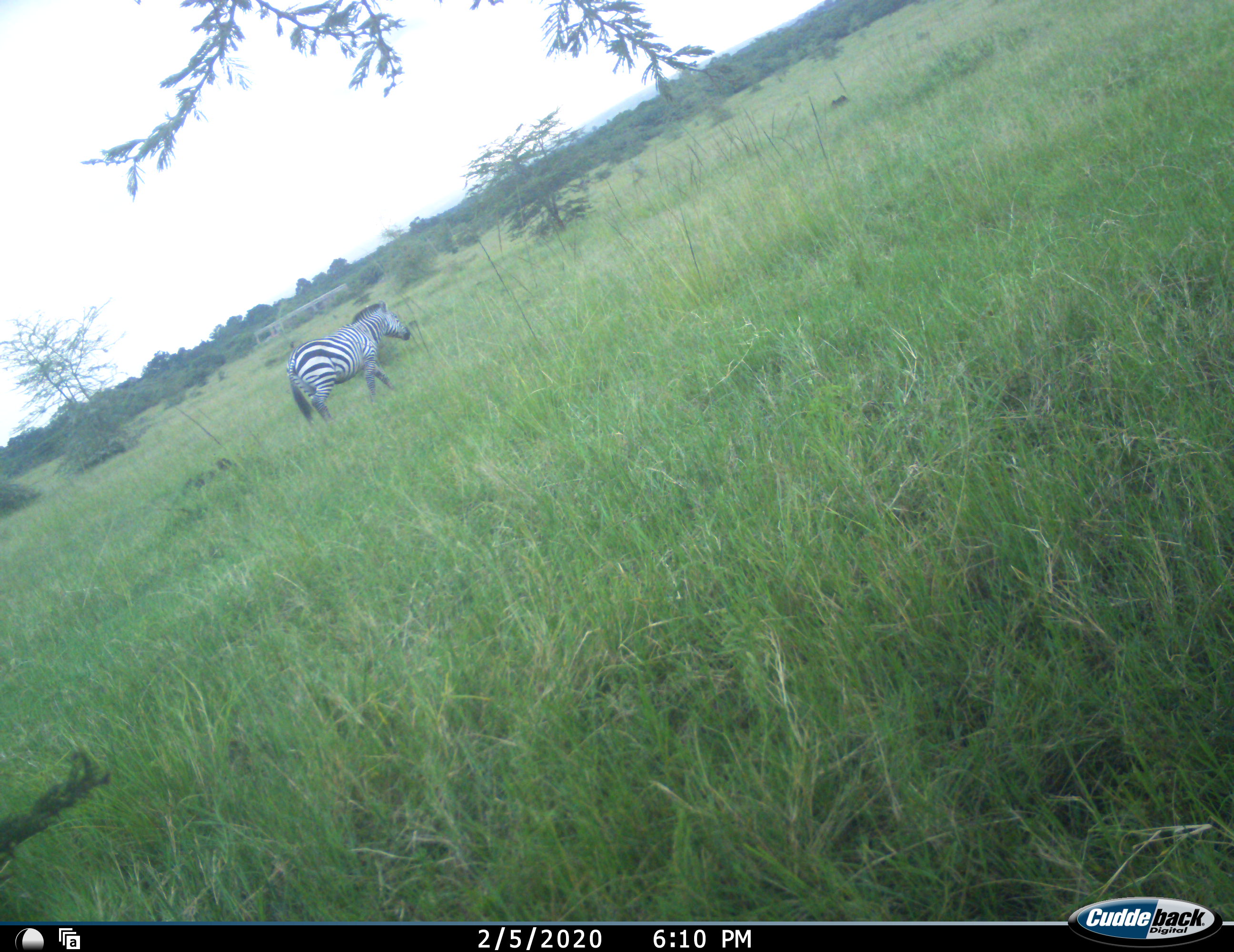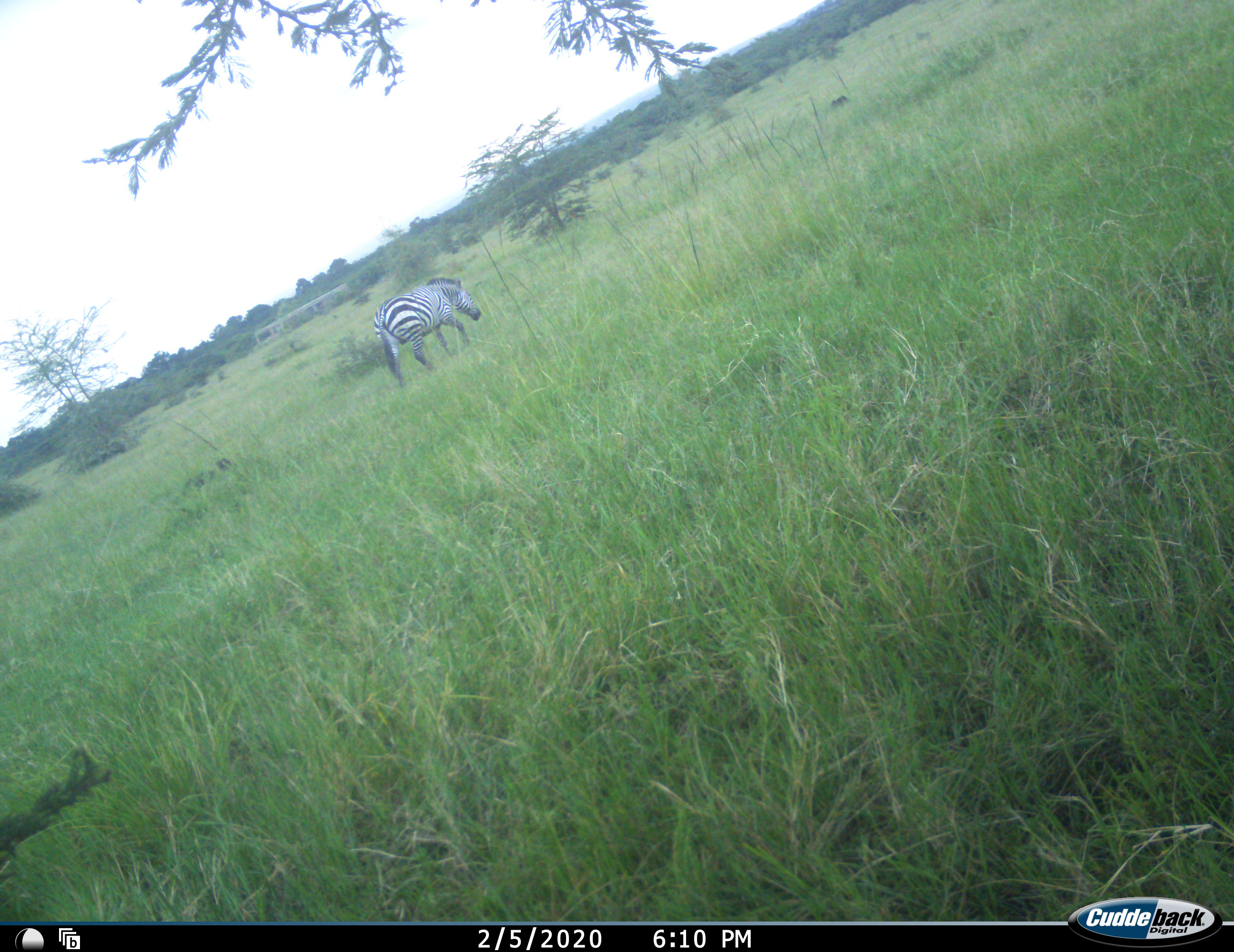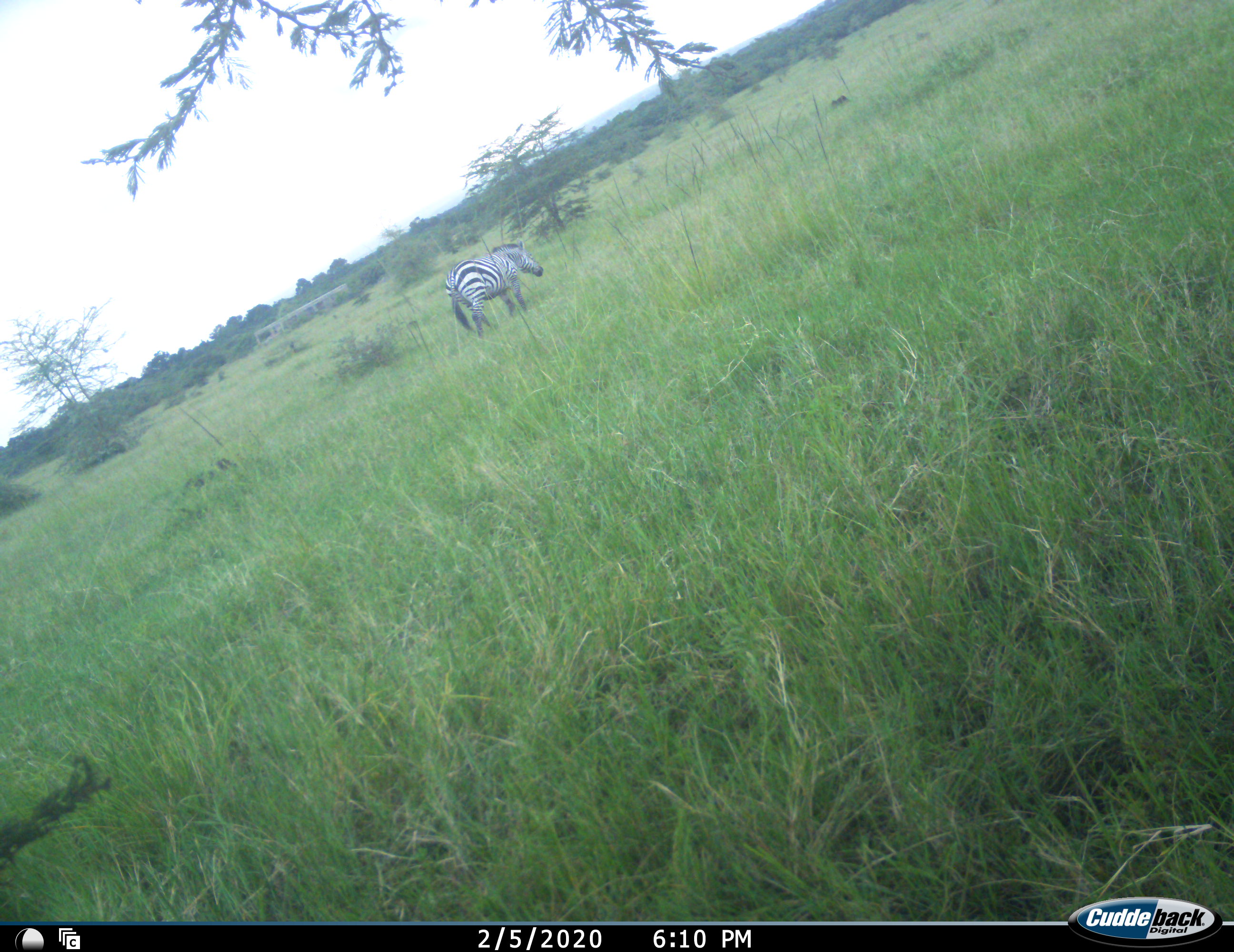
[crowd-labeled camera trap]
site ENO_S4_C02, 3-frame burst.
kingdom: Animalia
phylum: Chordata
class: Mammalia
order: Perissodactyla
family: Equidae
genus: Equus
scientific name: Equus quagga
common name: plains zebra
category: zebraplains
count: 1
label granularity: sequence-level